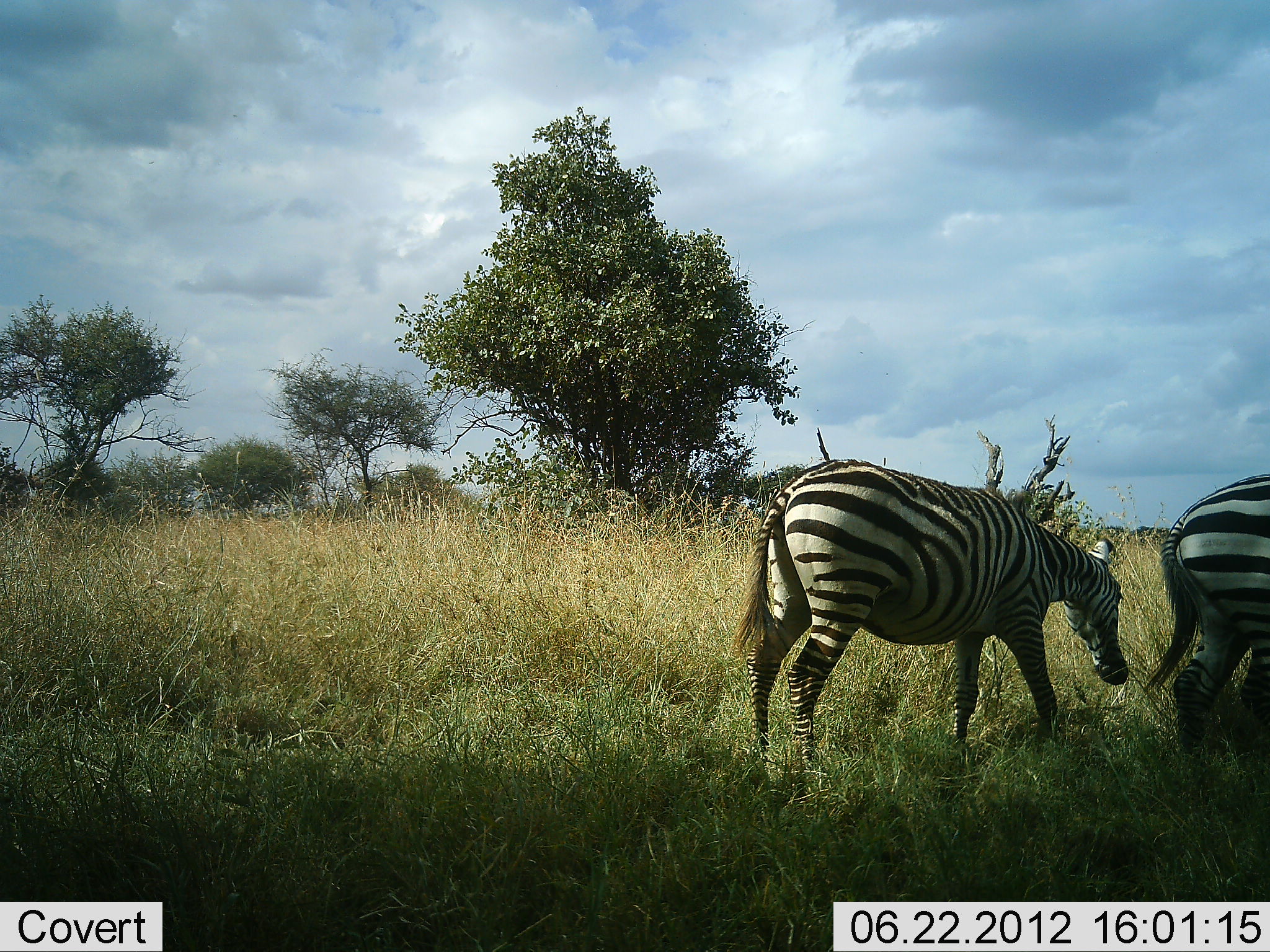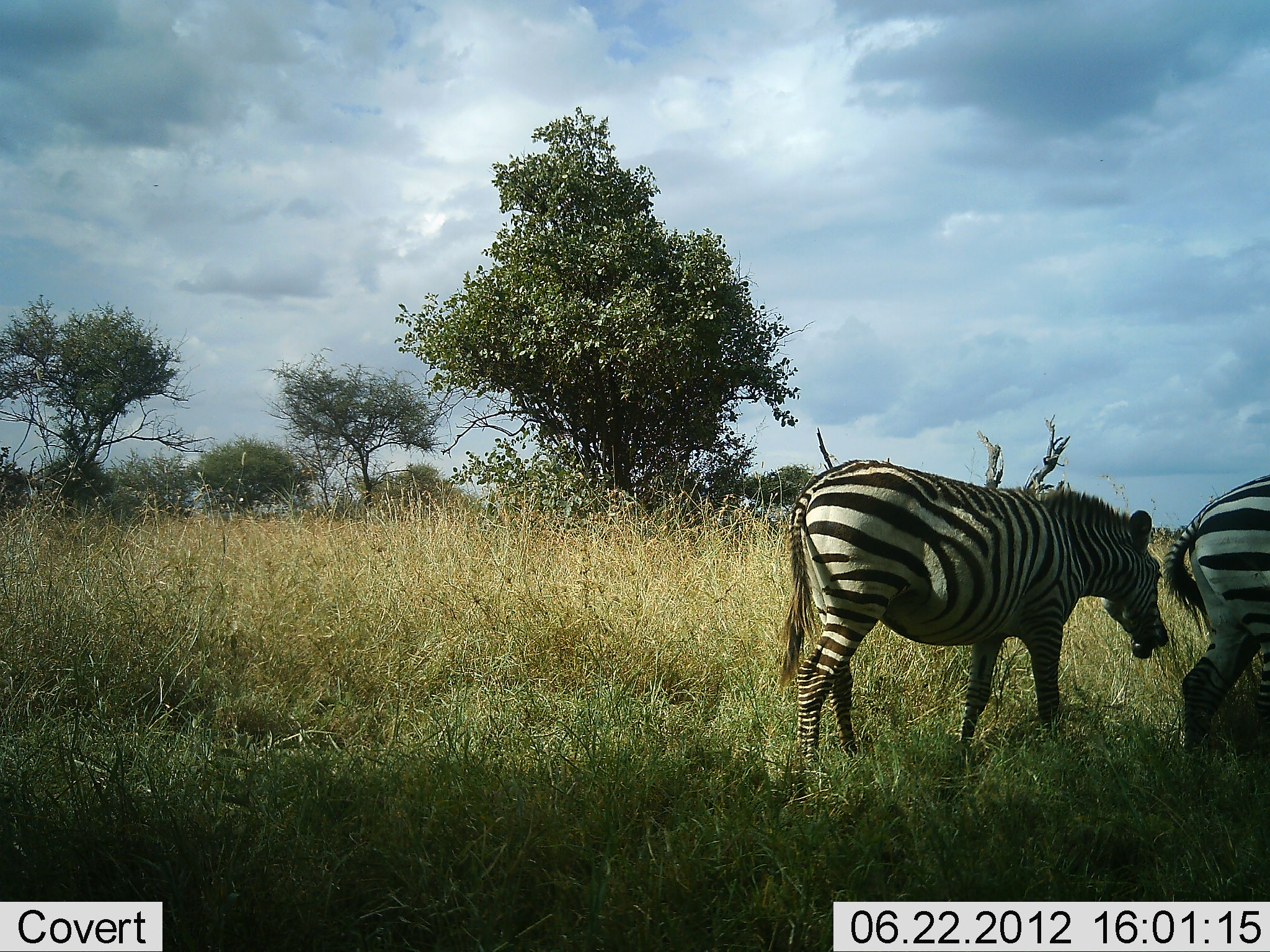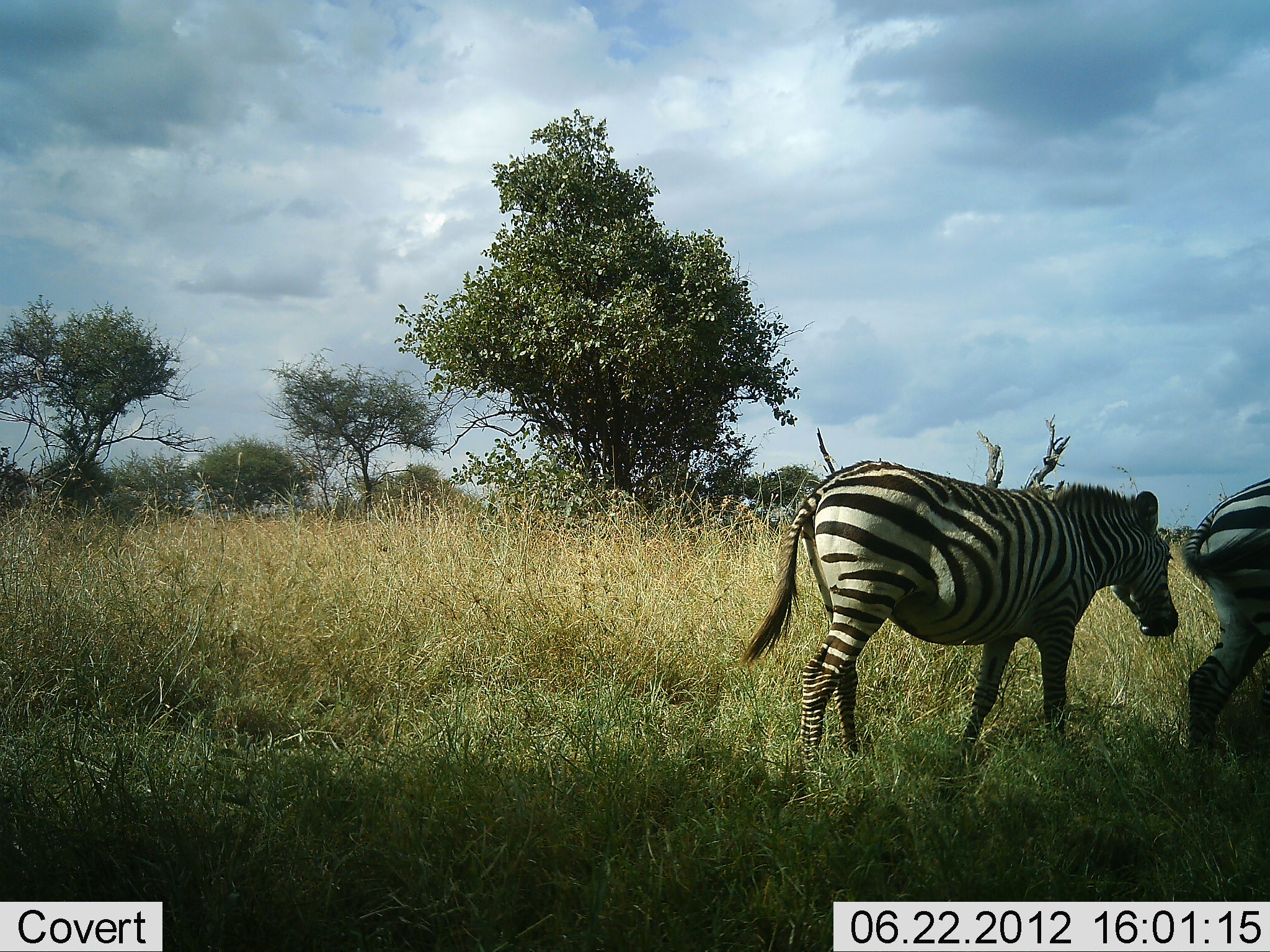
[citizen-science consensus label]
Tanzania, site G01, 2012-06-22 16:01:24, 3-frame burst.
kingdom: Animalia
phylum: Chordata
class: Mammalia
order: Perissodactyla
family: Equidae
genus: Equus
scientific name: Equus quagga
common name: plains zebra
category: zebra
Zebra (plains zebra) (Equus quagga), count 2. Behavior (volunteer vote fractions): standing 40%, resting 0%, moving 50%, interacting 0%. Young present (vote fraction): 0%. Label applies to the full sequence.